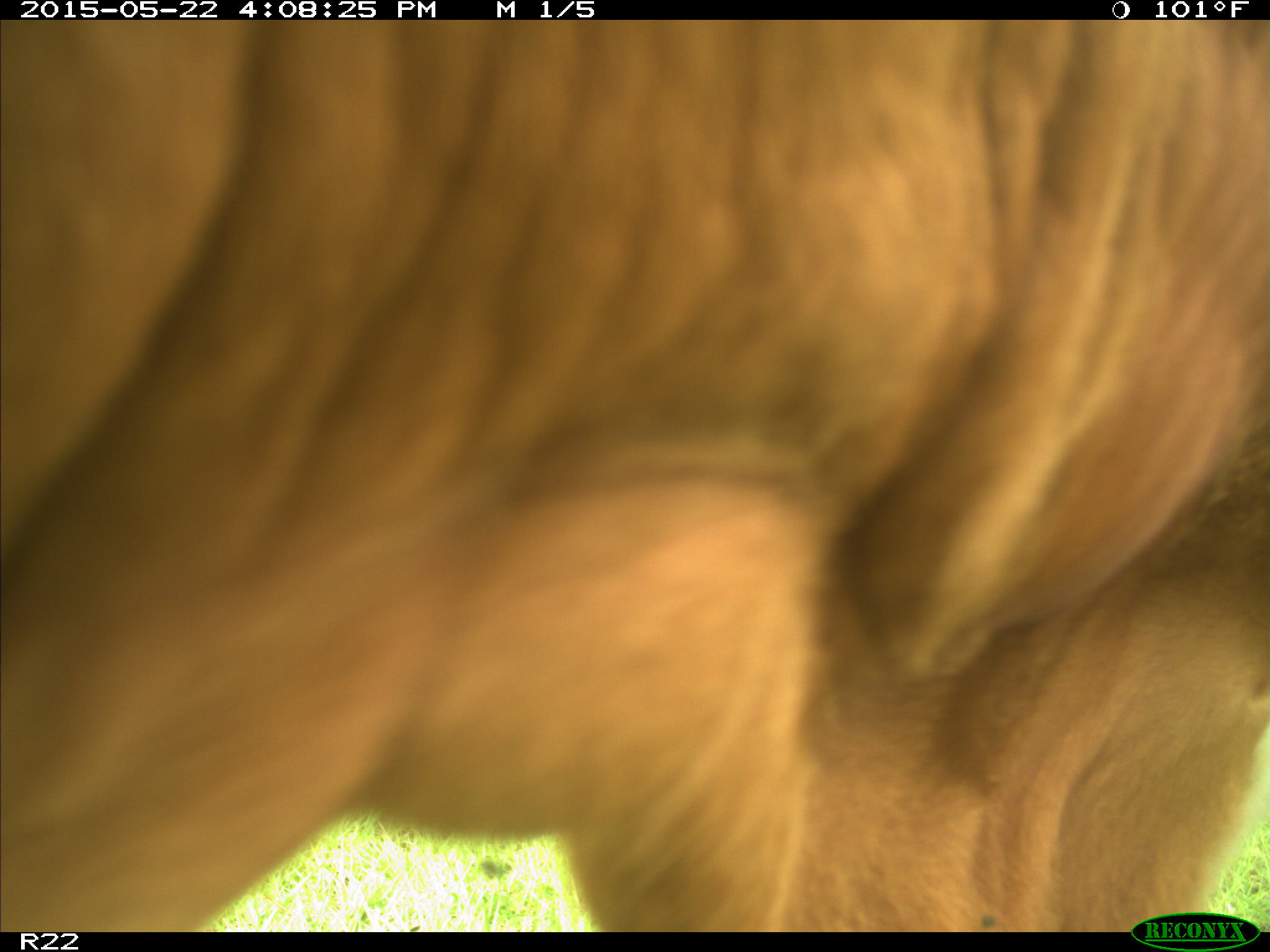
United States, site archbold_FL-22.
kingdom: Animalia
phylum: Chordata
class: Mammalia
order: Artiodactyla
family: Bovidae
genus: Bos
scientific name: Bos taurus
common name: domestic cow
Bos taurus (domestic cow).